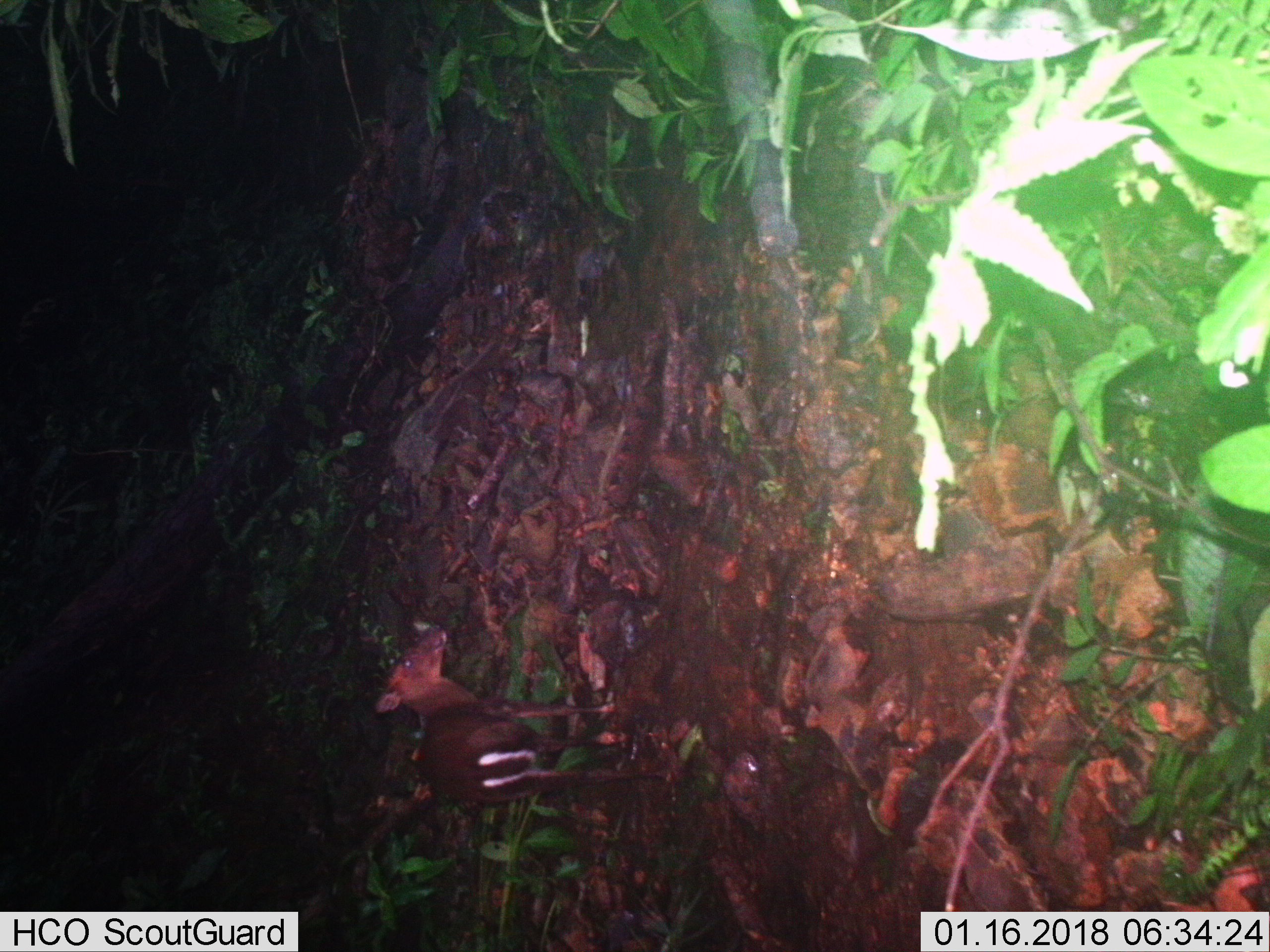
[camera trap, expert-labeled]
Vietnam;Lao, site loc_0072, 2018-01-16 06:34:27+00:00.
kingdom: Animalia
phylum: Chordata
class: Mammalia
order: Artiodactyla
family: Cervidae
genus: Muntiacus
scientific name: Muntiacus rooseveltorum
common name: roosevelt's muntjac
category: roosevelts muntjac group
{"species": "roosevelts muntjac group (roosevelt's muntjac) (Muntiacus rooseveltorum)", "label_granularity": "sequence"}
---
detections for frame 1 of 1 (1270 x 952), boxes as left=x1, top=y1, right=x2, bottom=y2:
roosevelts muntjac group: left=374, top=624, right=670, bottom=802